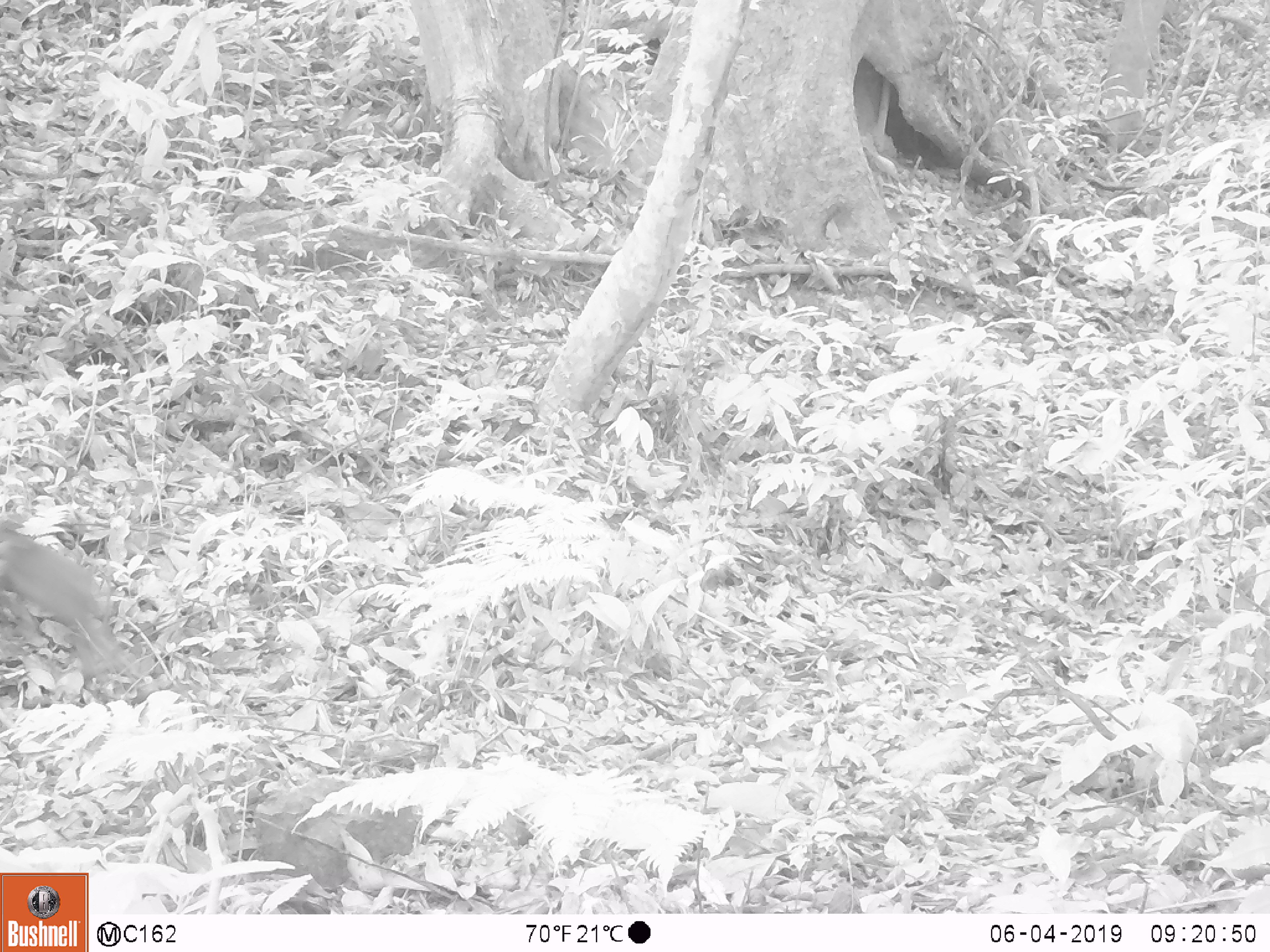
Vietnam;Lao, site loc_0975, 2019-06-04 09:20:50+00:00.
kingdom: Animalia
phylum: Chordata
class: Mammalia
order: Primates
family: Cercopithecidae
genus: Macaca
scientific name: Macaca arctoides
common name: stump-tailed macaque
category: stump tailed macaque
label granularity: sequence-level